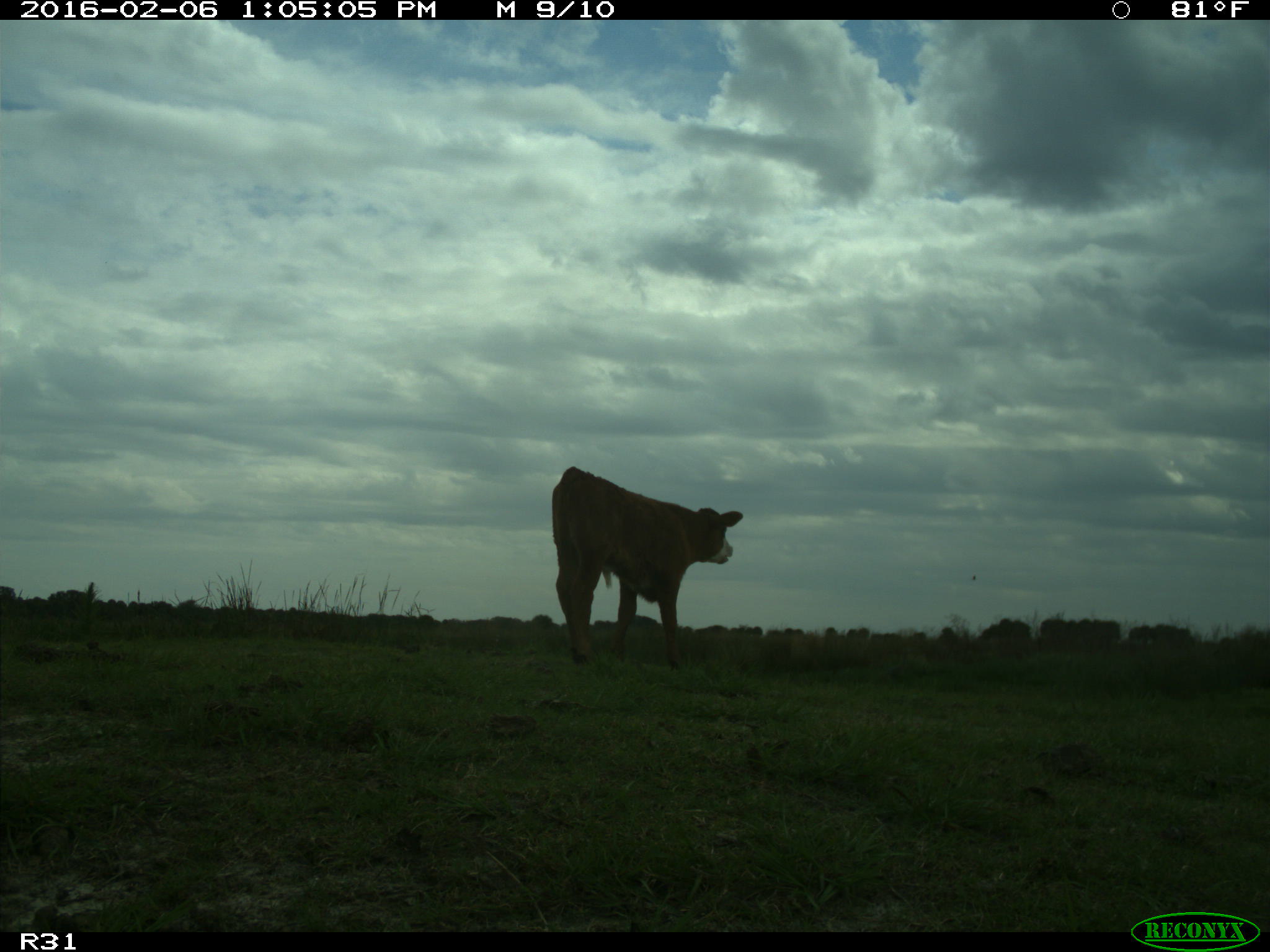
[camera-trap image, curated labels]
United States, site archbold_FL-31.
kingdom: Animalia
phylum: Chordata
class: Mammalia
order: Artiodactyla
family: Bovidae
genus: Bos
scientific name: Bos taurus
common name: domestic cow